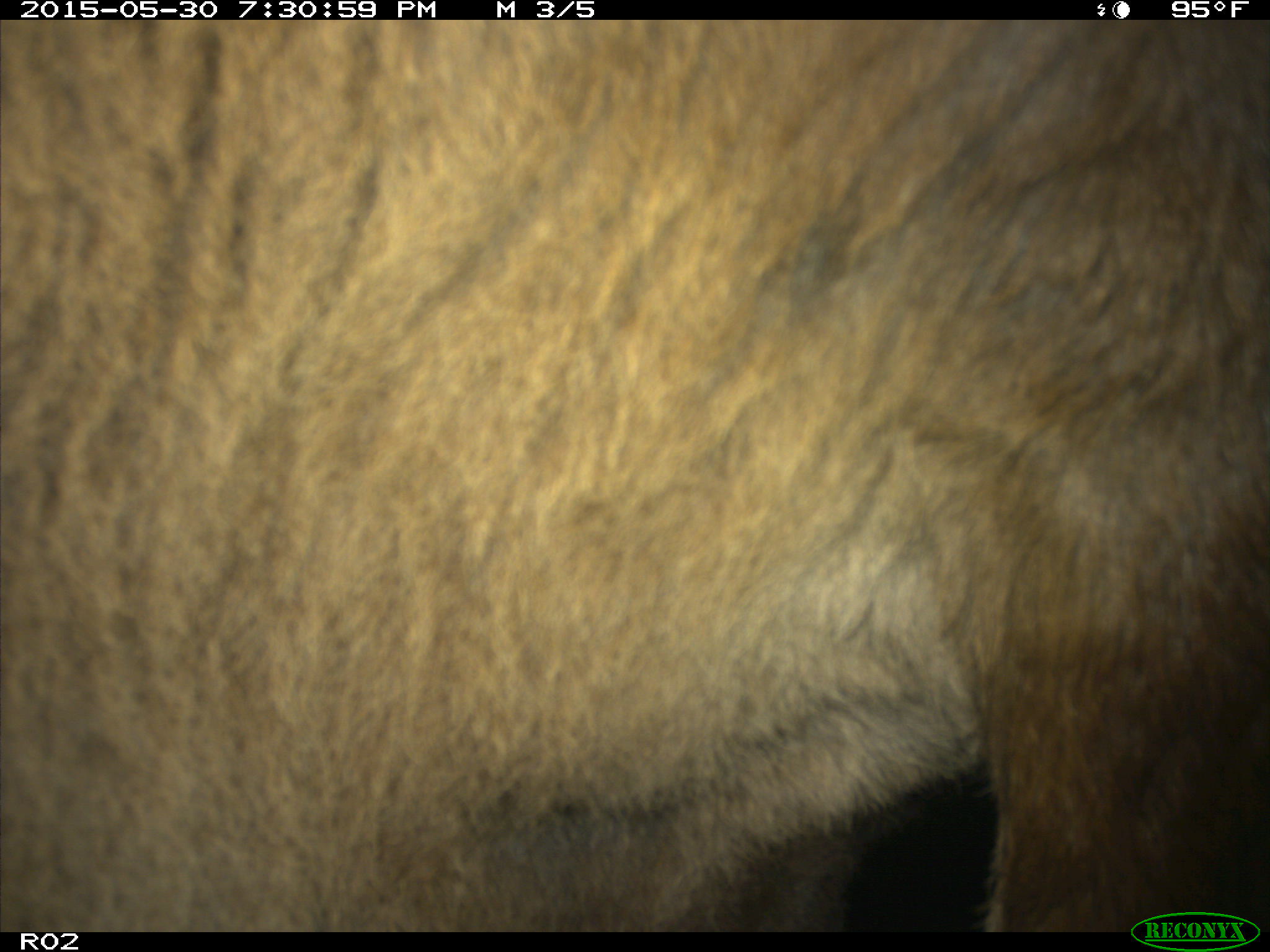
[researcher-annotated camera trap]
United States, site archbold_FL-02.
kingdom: Animalia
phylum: Chordata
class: Mammalia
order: Artiodactyla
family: Bovidae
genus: Bos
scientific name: Bos taurus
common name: domestic cow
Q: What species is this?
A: Bos taurus (domestic cow).